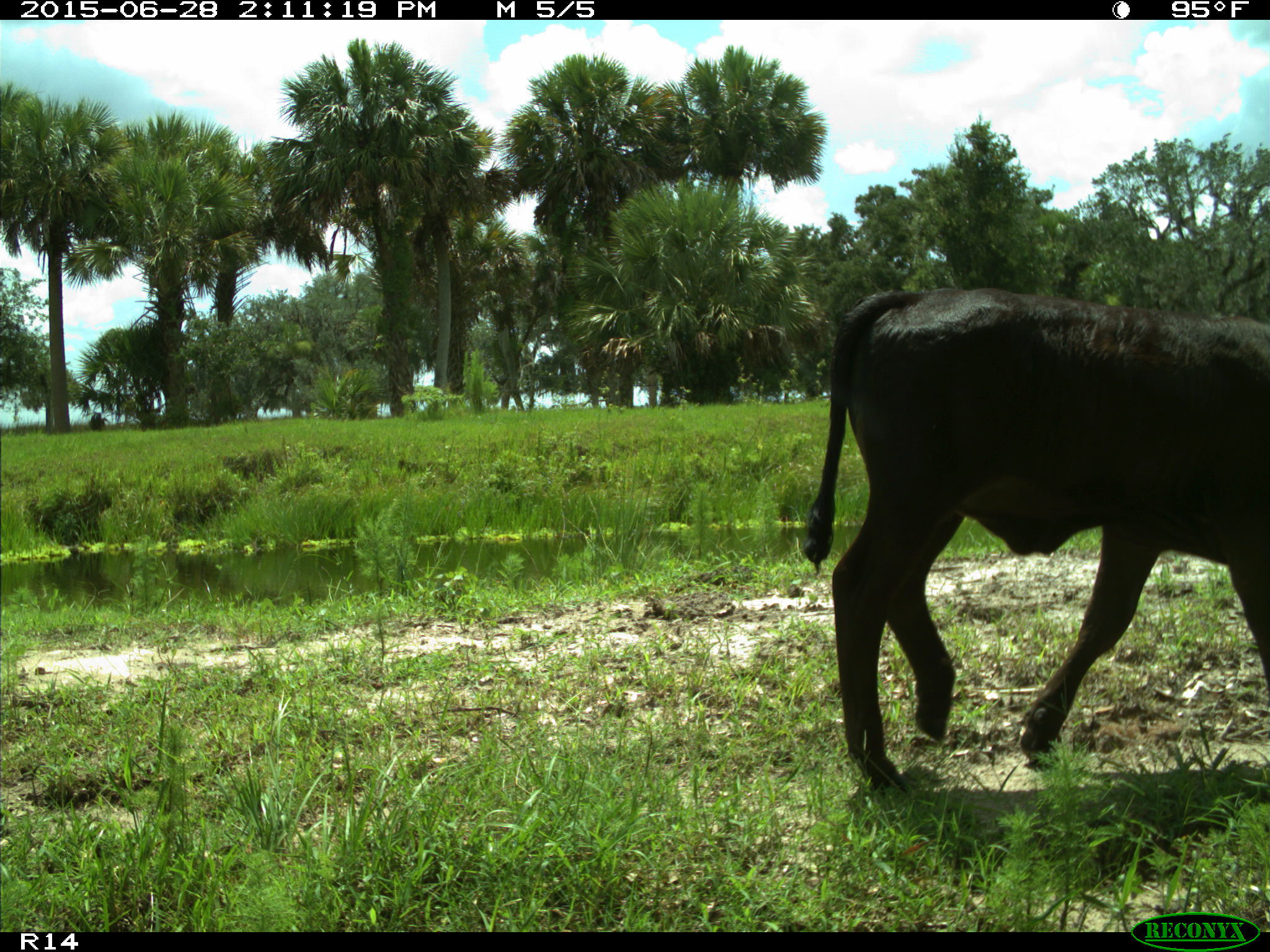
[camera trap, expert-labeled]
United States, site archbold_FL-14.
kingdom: Animalia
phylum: Chordata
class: Mammalia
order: Artiodactyla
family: Bovidae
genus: Bos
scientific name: Bos taurus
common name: domestic cow